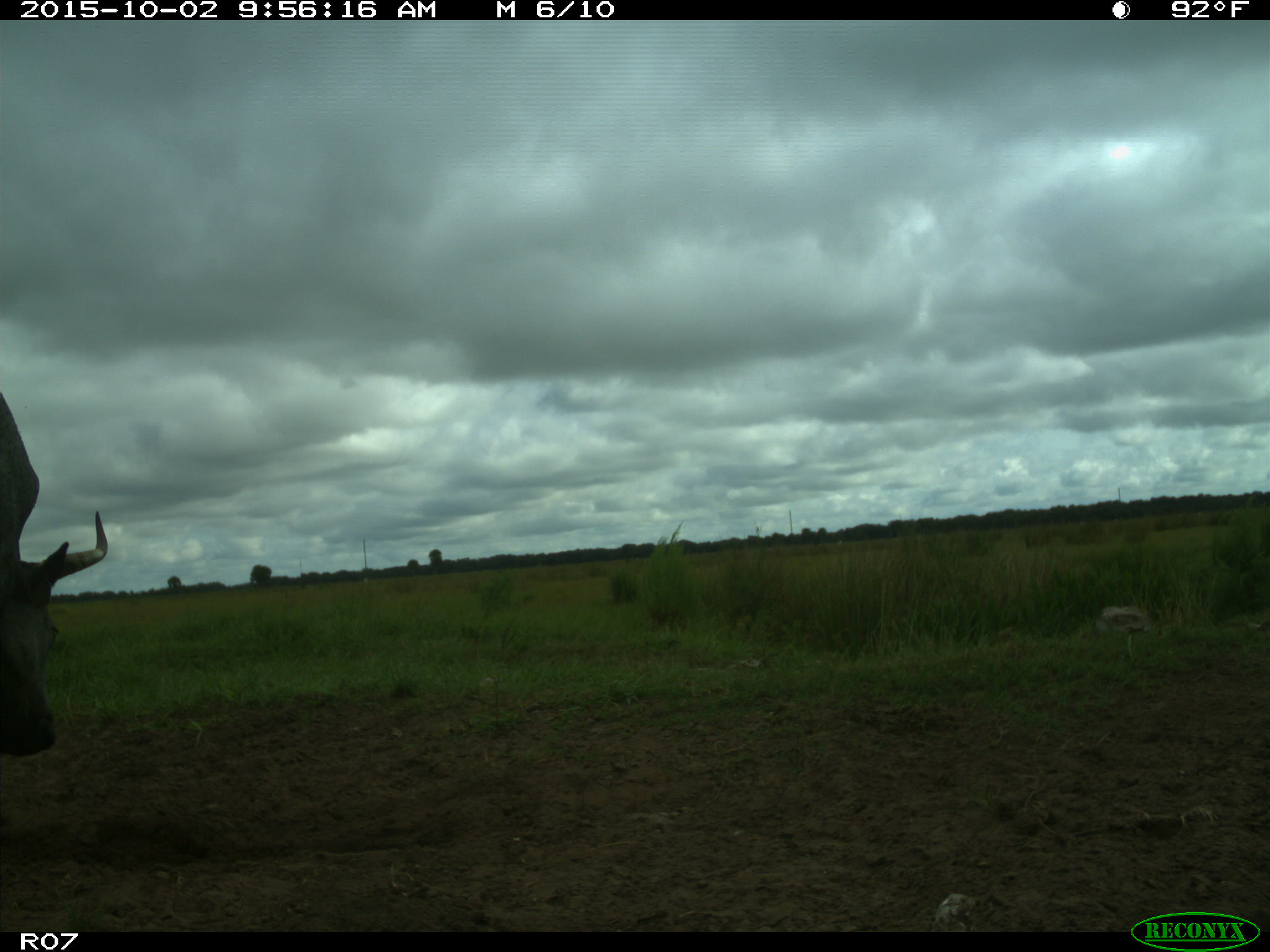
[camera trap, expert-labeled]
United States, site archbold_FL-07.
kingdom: Animalia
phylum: Chordata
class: Mammalia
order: Artiodactyla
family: Bovidae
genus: Bos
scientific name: Bos taurus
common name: domestic cow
Bos taurus (domestic cow).